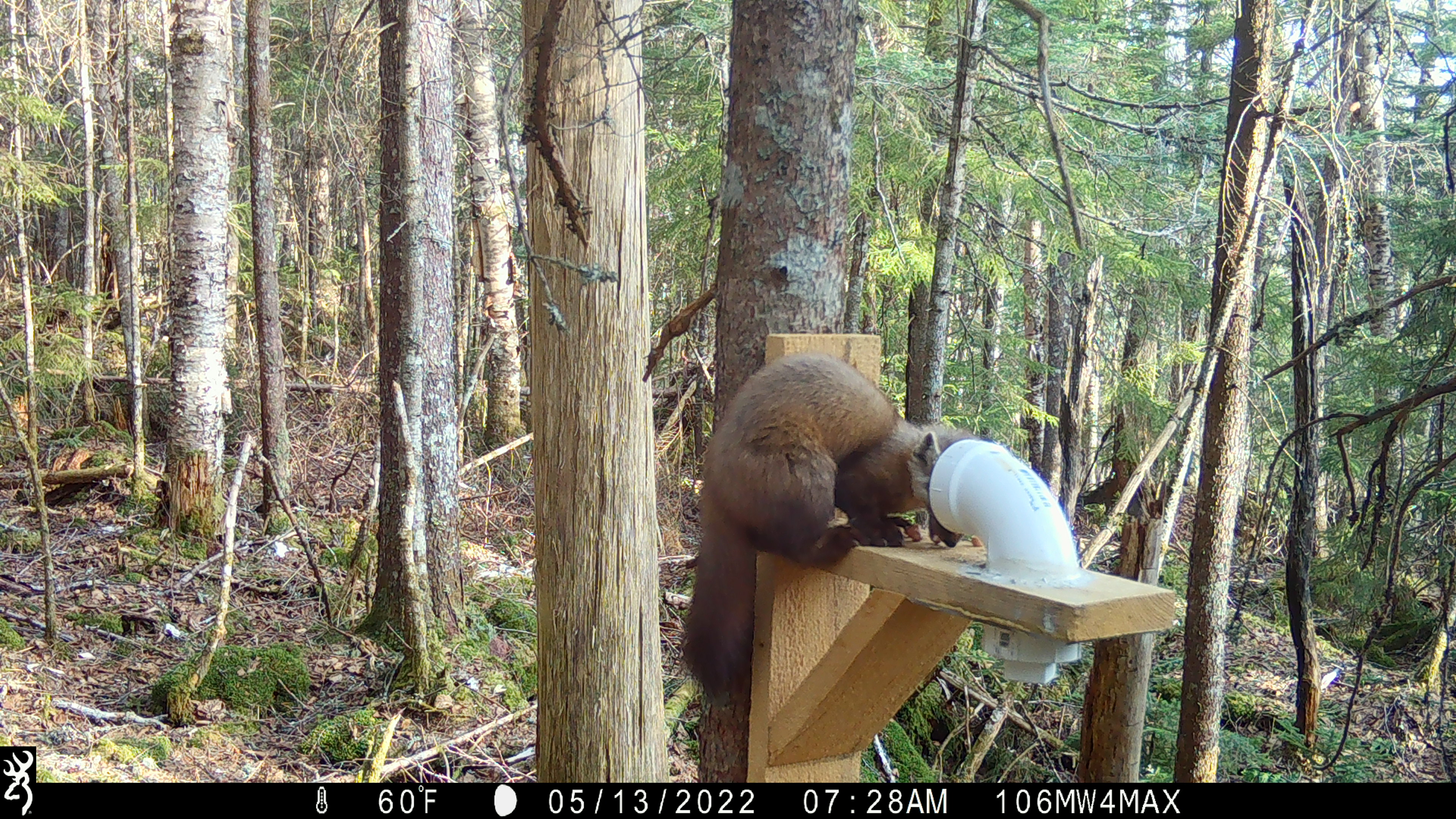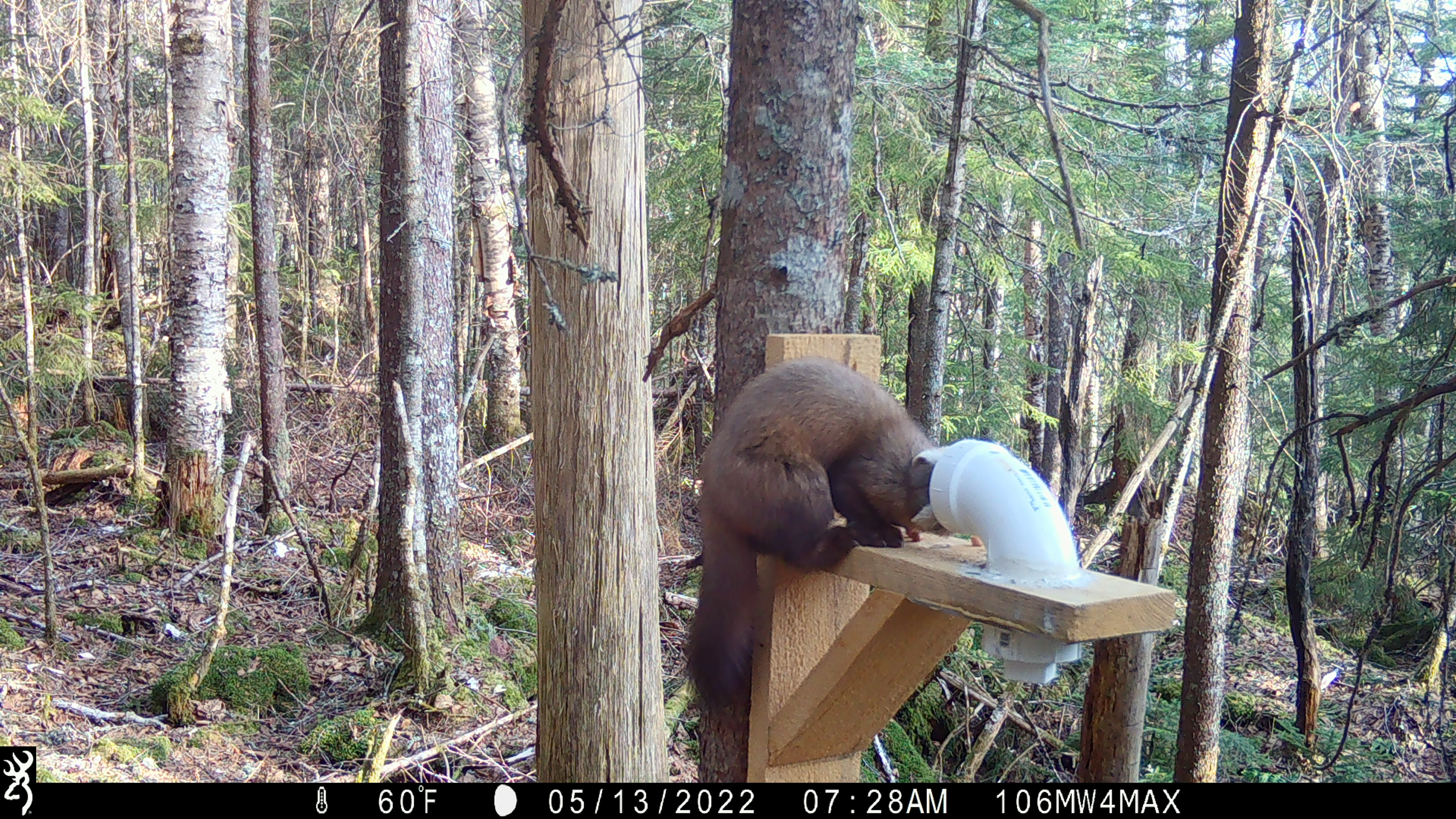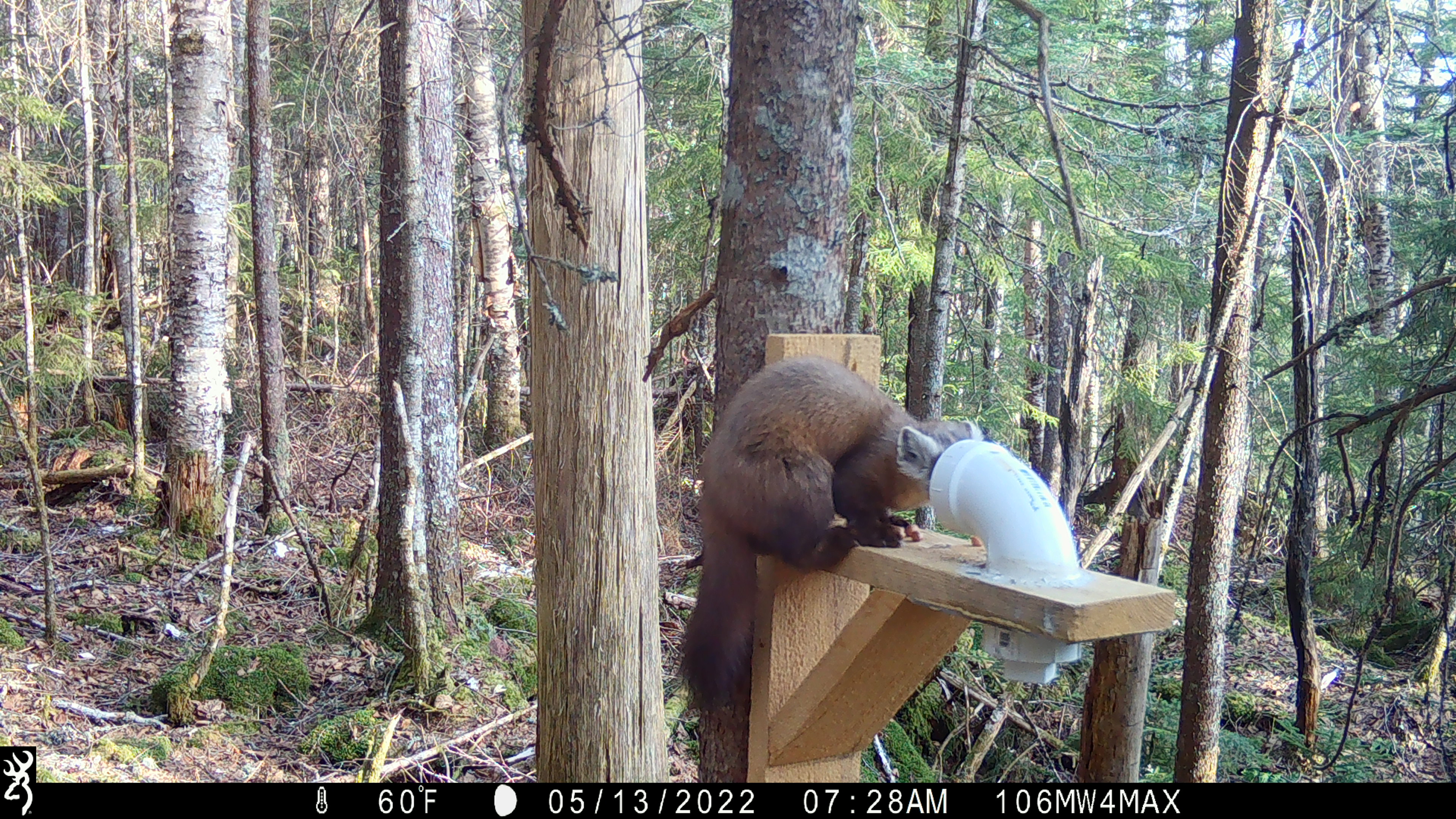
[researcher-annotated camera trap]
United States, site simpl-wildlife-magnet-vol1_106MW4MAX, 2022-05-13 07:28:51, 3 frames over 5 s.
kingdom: Animalia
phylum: Chordata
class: Mammalia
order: Carnivora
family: Mustelidae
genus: Martes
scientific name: Martes americana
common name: american marten